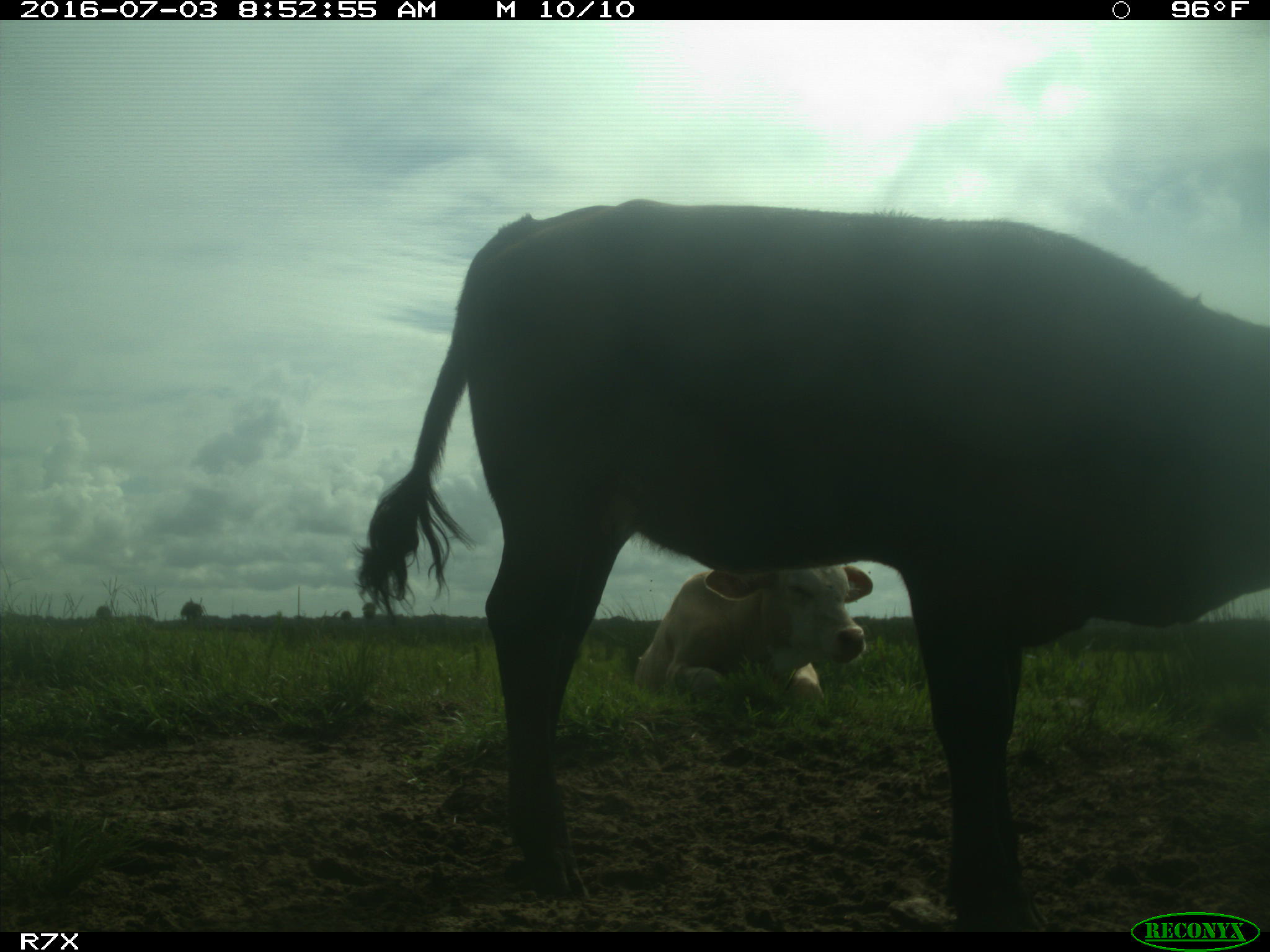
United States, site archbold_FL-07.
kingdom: Animalia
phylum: Chordata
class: Mammalia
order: Artiodactyla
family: Bovidae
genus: Bos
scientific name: Bos taurus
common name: domestic cow